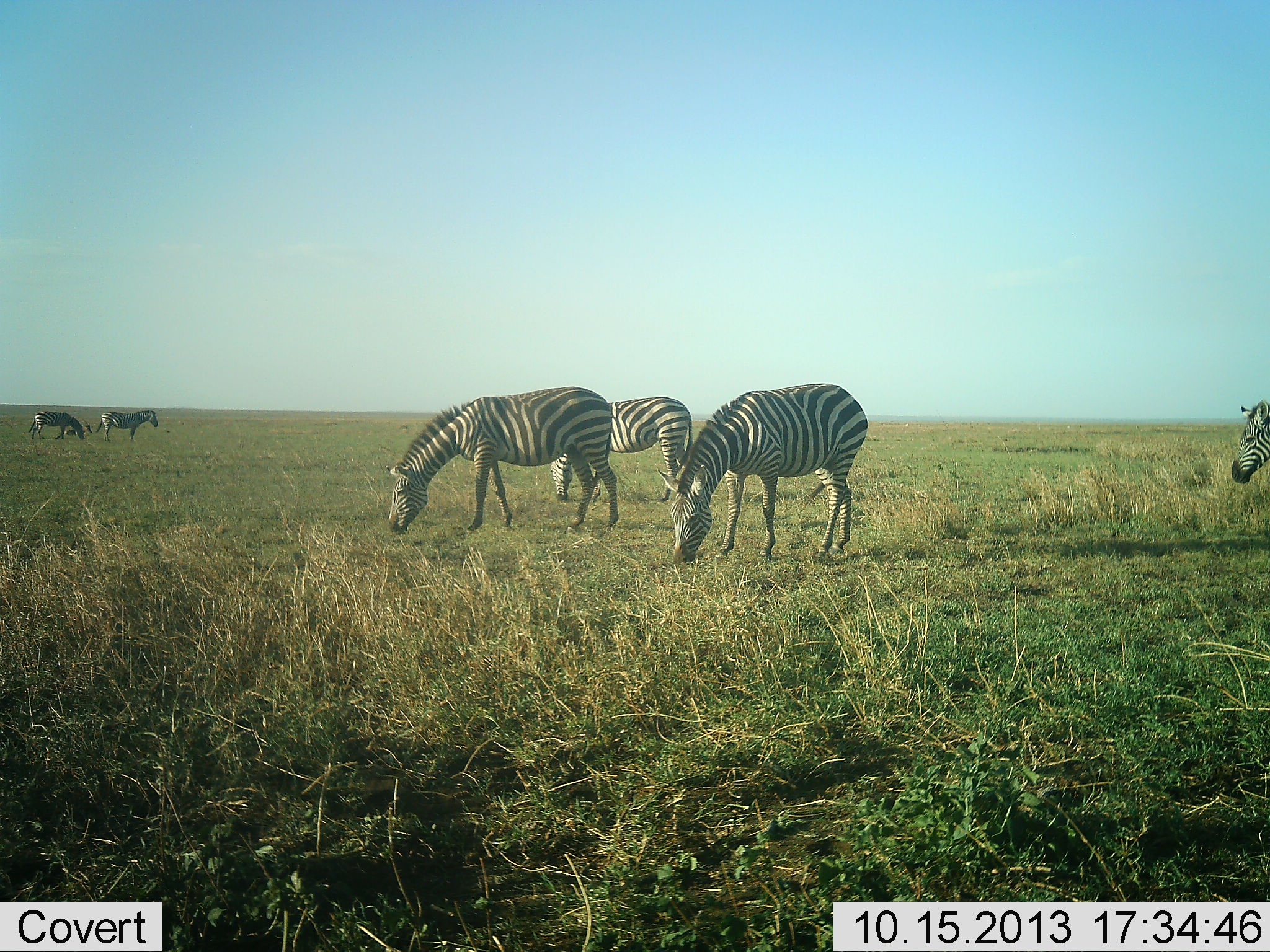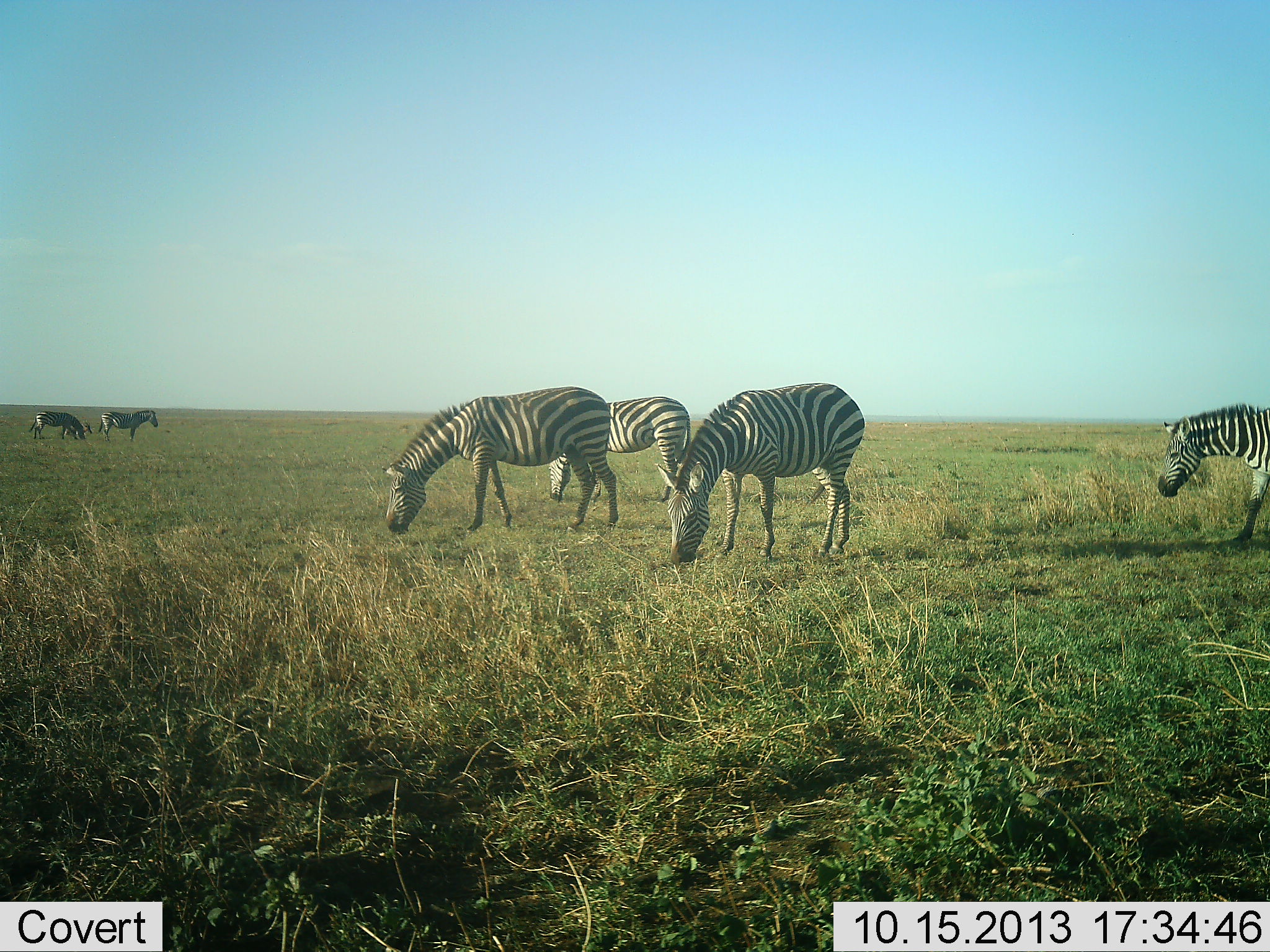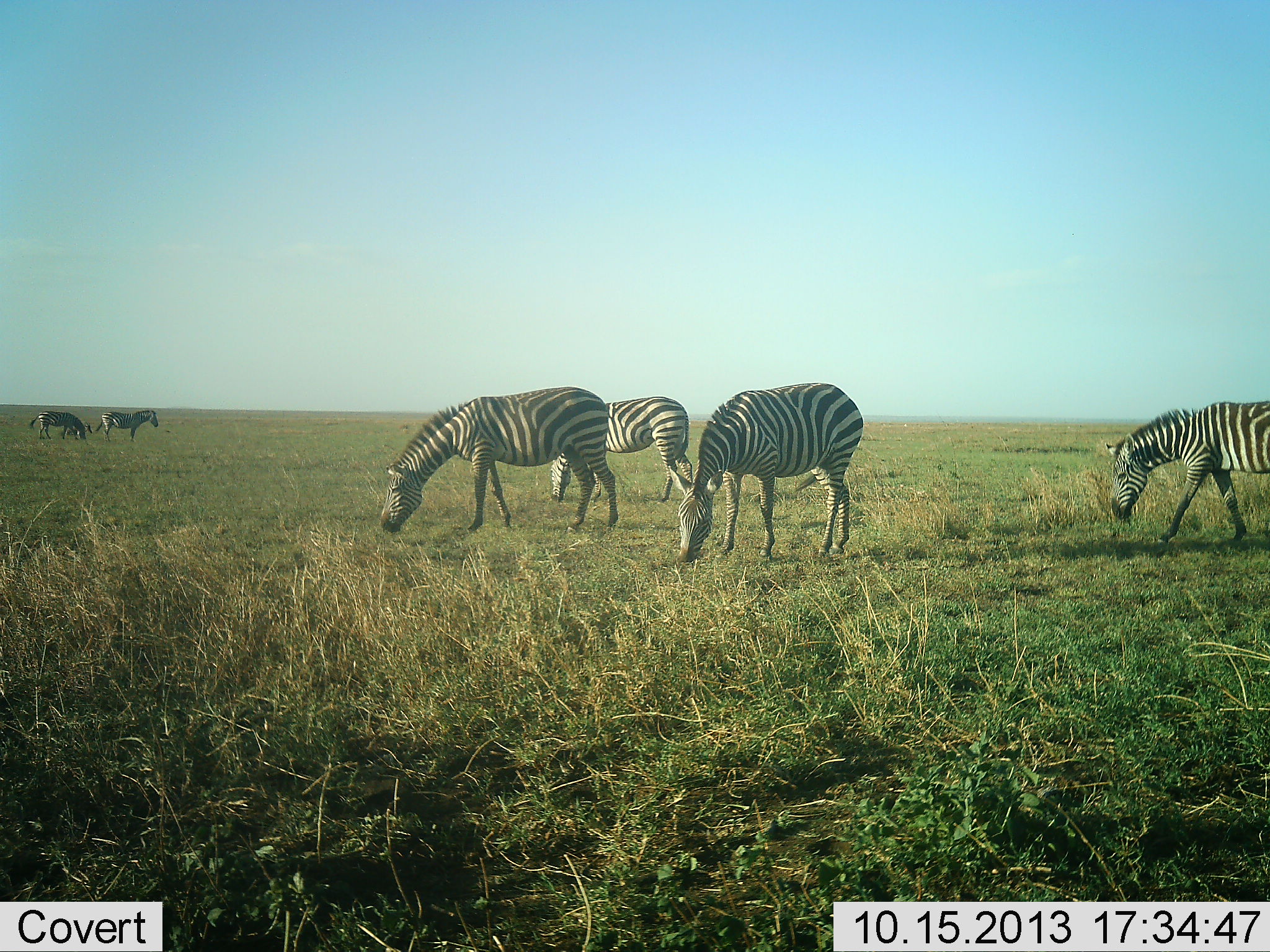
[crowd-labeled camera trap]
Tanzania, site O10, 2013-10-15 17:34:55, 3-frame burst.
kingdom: Animalia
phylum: Chordata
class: Mammalia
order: Perissodactyla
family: Equidae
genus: Equus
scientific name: Equus quagga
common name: plains zebra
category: zebra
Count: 6.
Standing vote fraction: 53%.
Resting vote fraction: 0%.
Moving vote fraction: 67%.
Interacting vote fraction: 0%.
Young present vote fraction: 7%.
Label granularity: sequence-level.